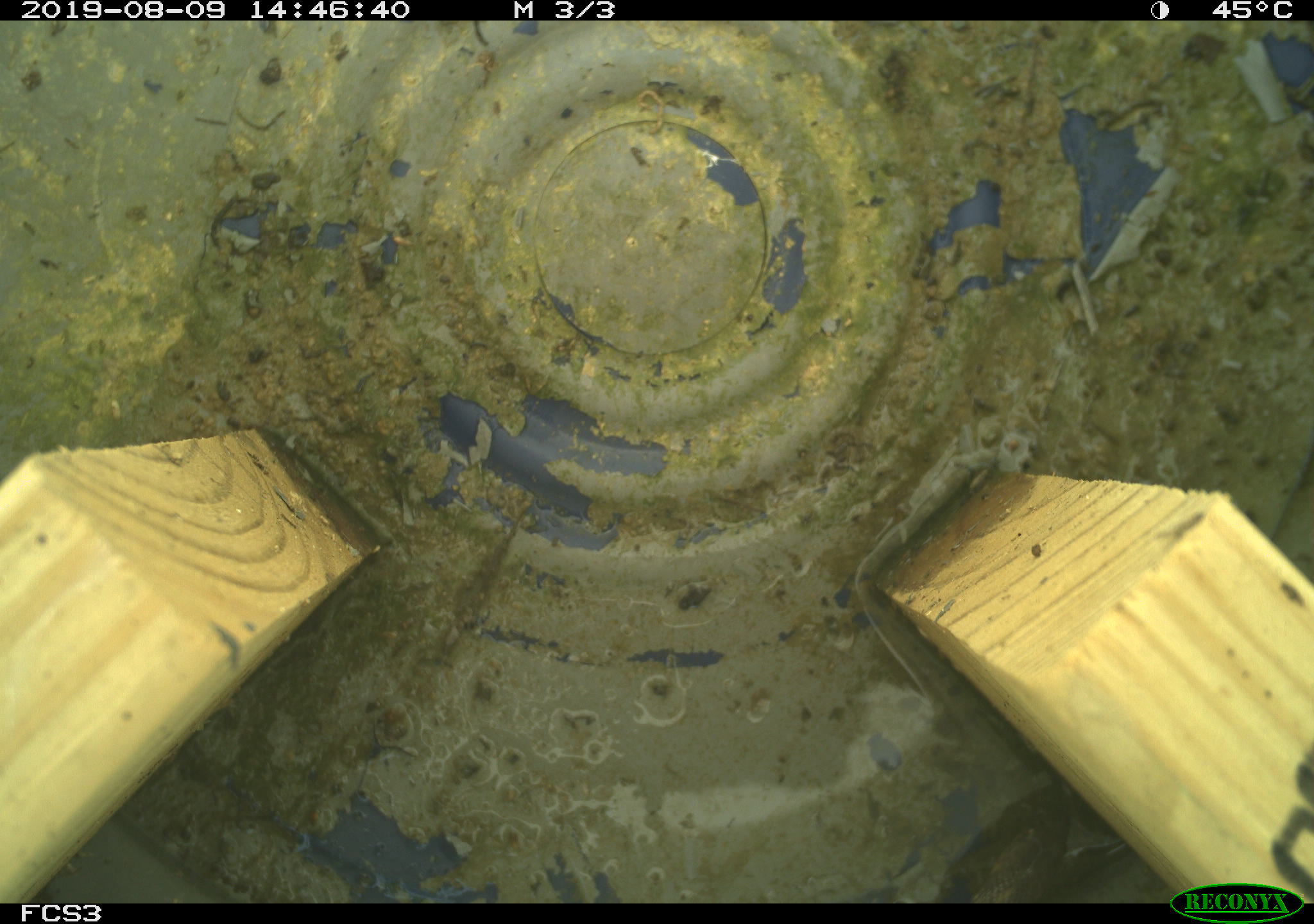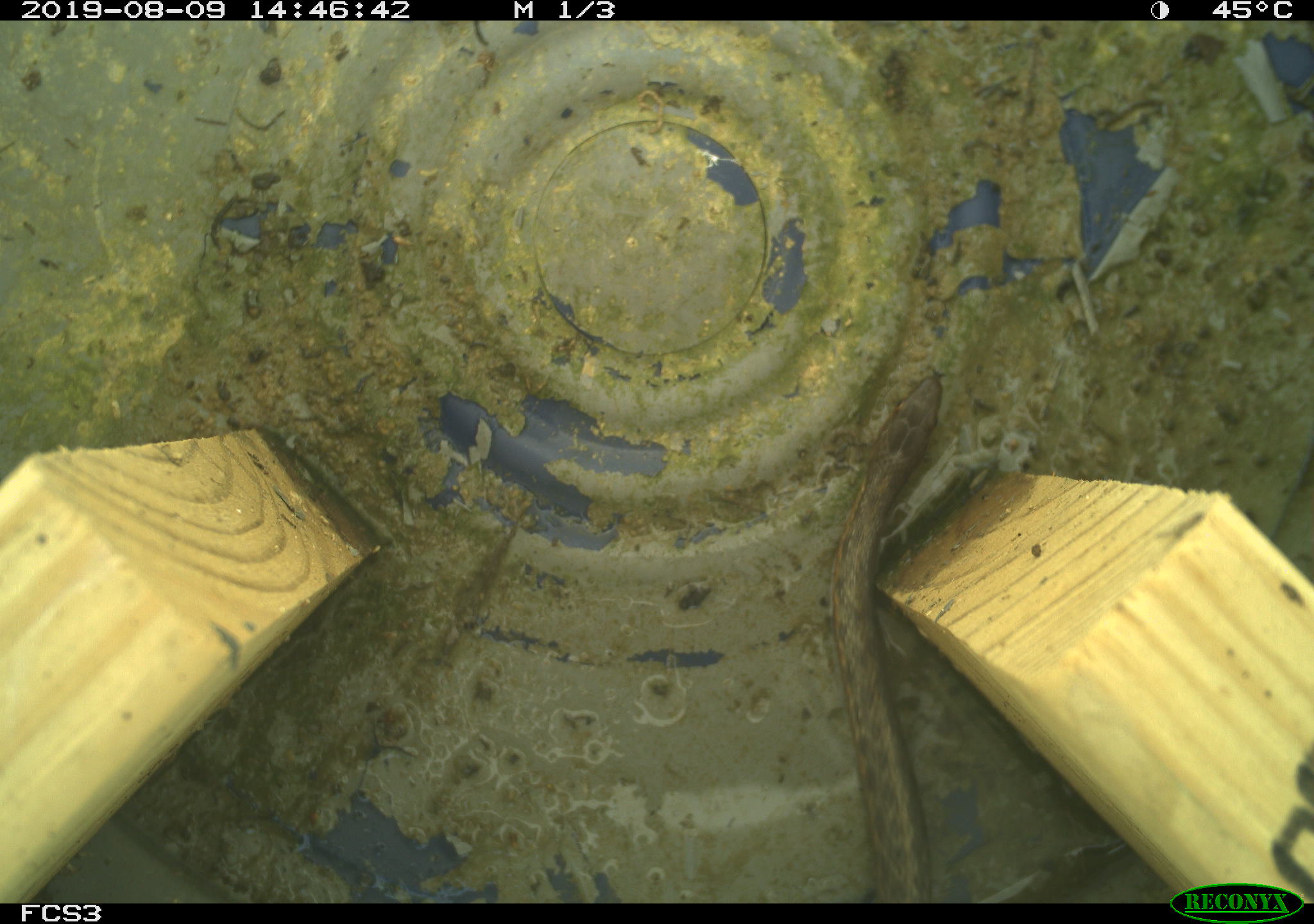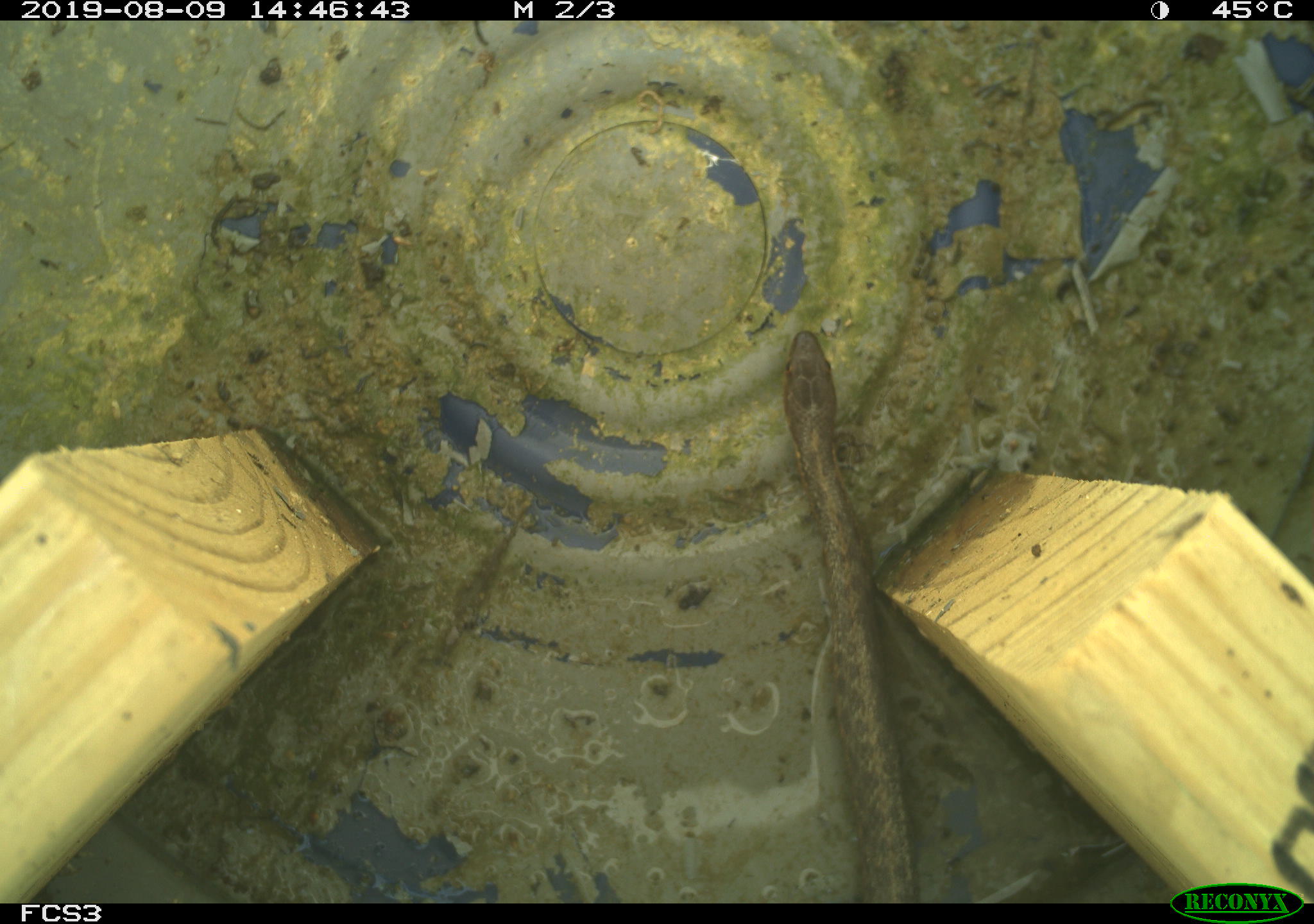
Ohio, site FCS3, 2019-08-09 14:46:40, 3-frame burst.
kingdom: Animalia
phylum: Chordata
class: Reptilia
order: Squamata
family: Colubridae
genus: Thamnophis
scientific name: Thamnophis sirtalis sirtalis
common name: eastern gartersnake